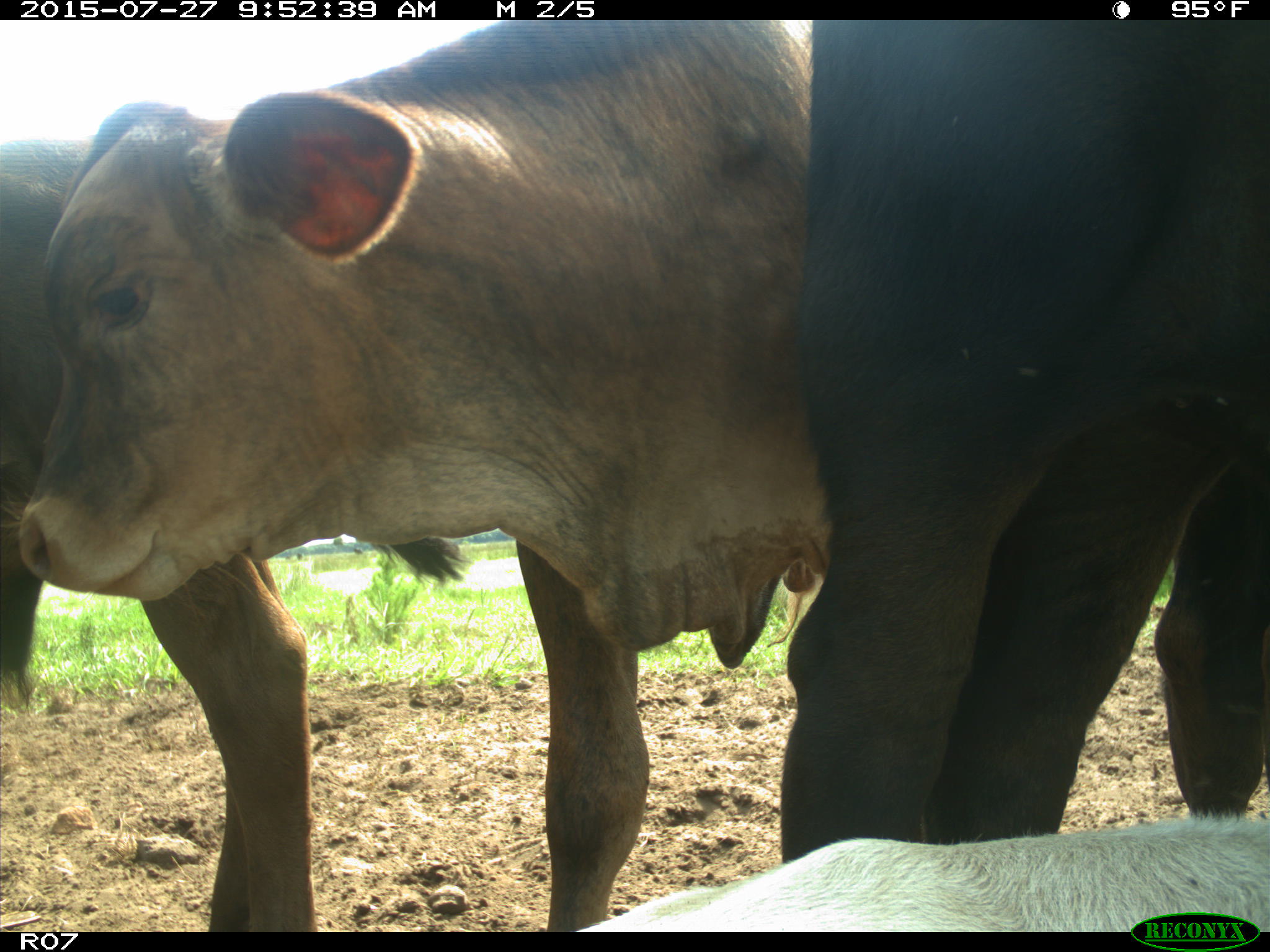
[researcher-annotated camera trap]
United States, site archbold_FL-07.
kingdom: Animalia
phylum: Chordata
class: Mammalia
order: Artiodactyla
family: Bovidae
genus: Bos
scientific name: Bos taurus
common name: domestic cow